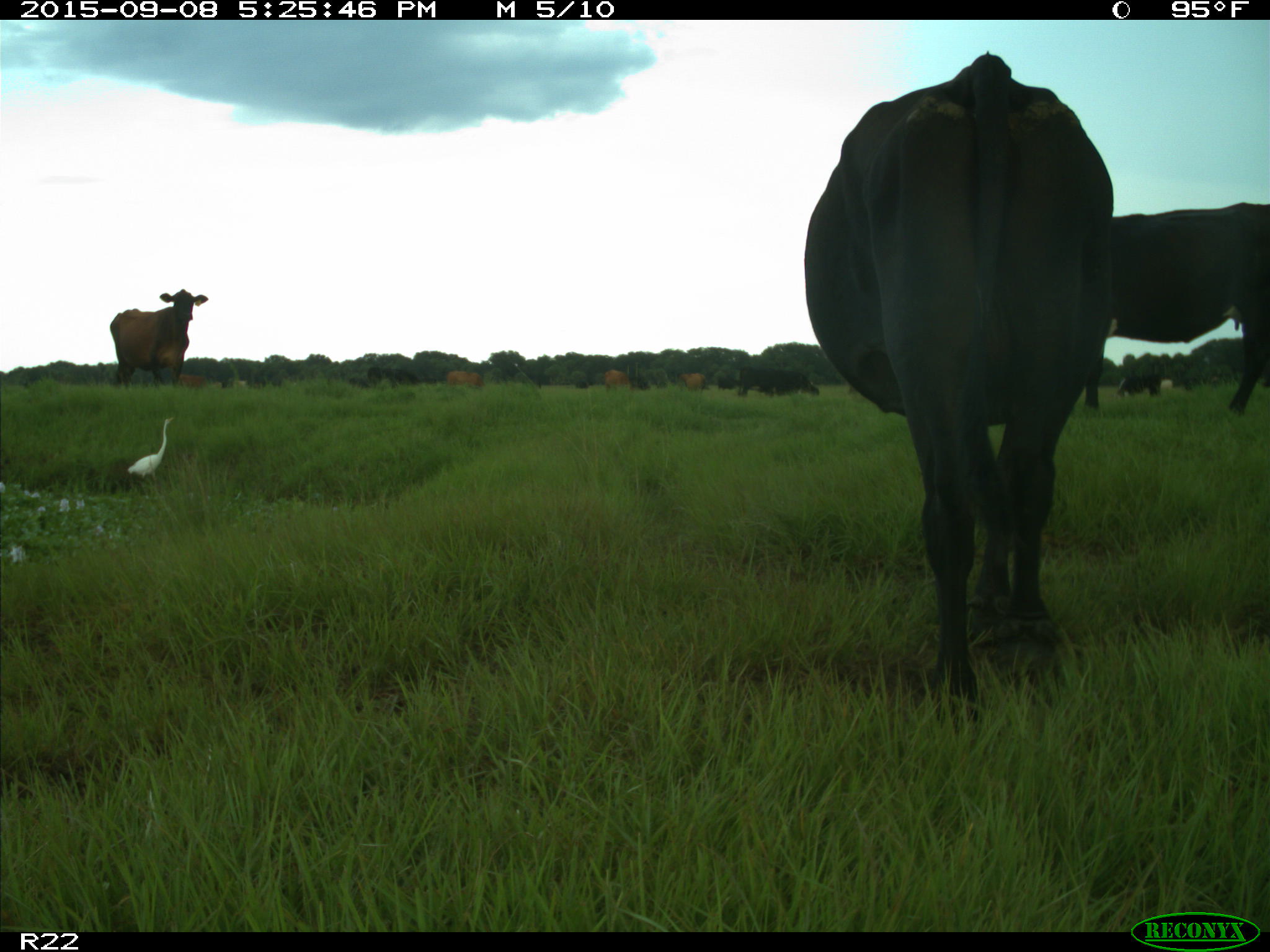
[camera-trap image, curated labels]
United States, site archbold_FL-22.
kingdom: Animalia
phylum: Chordata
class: Mammalia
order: Artiodactyla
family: Bovidae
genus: Bos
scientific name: Bos taurus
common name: domestic cow